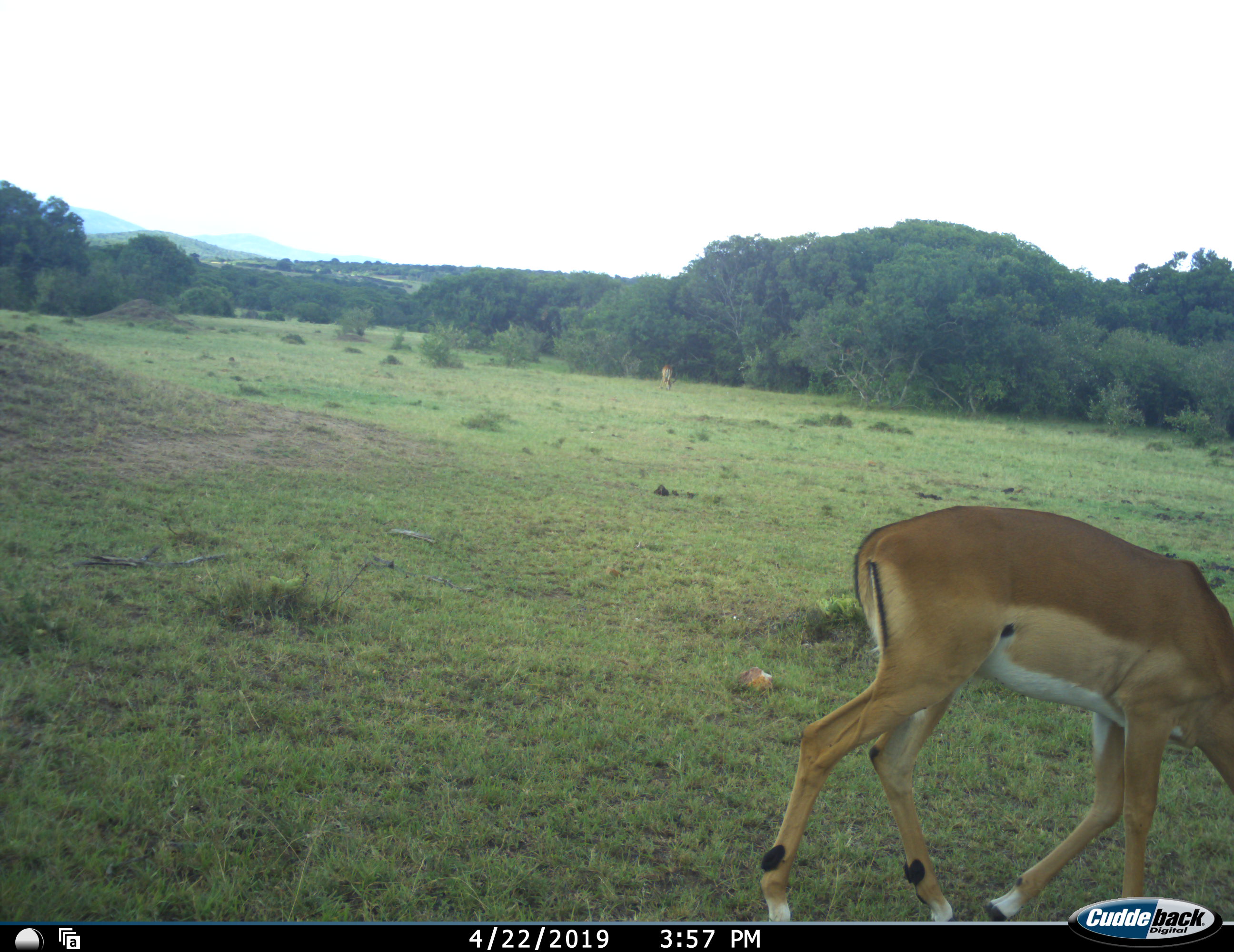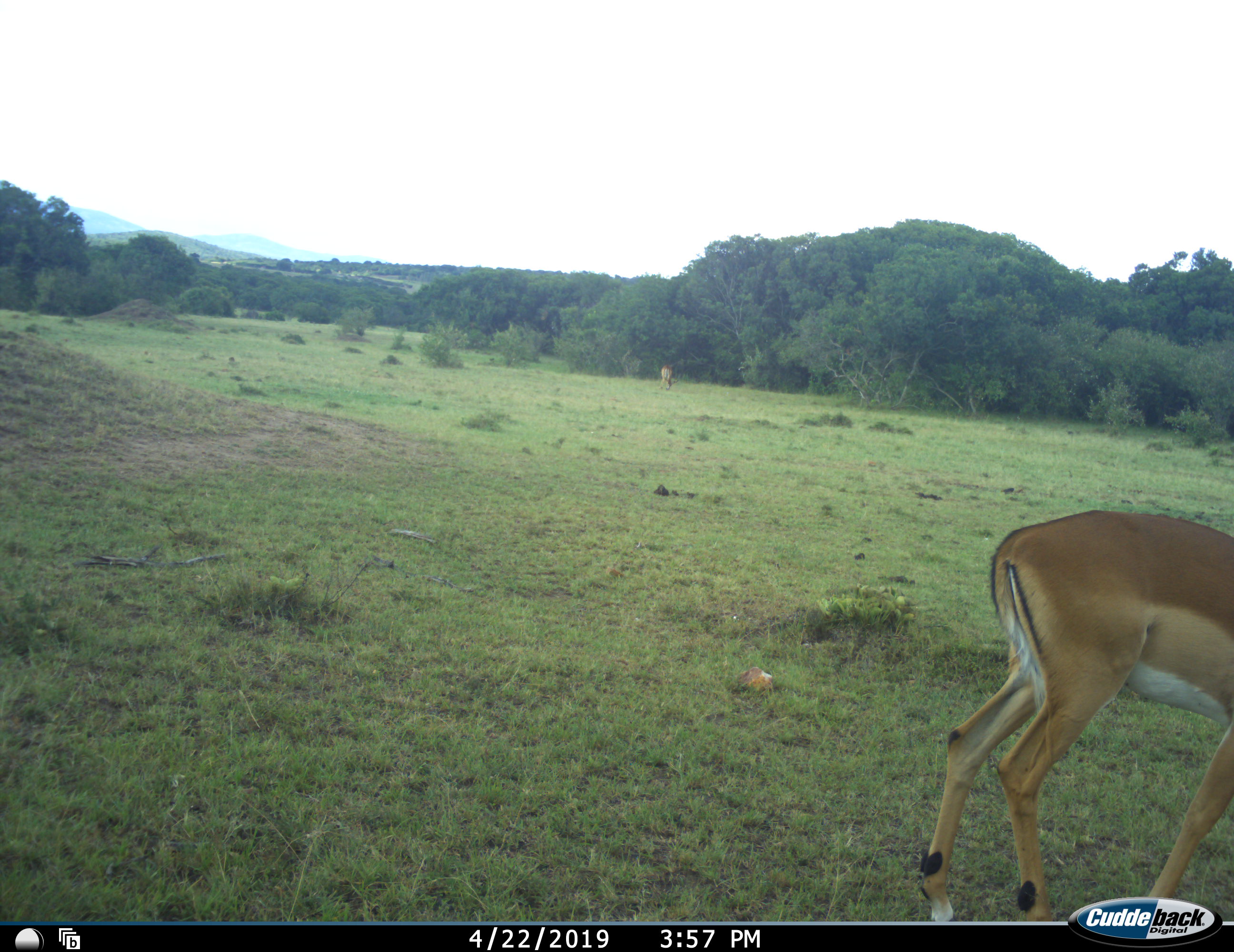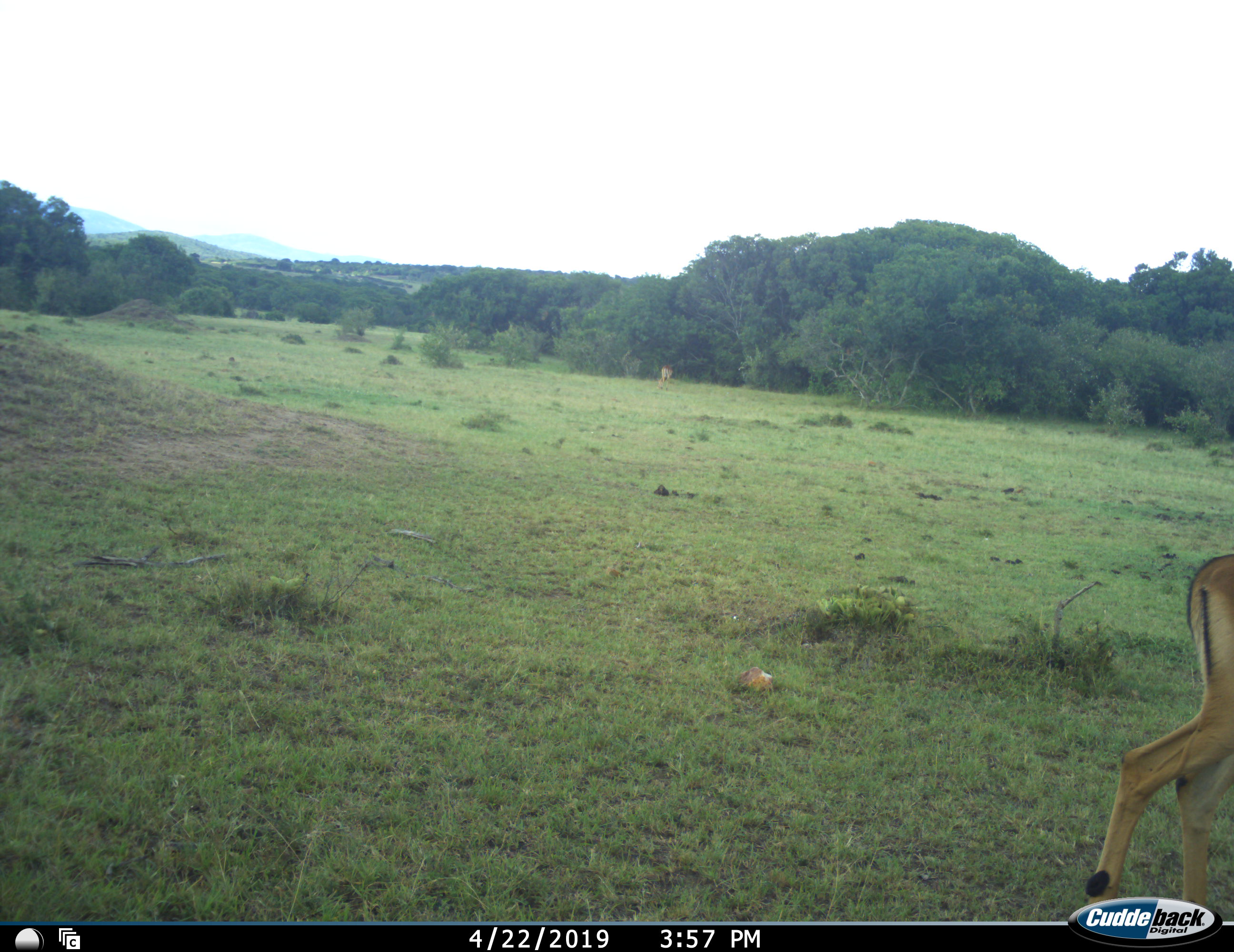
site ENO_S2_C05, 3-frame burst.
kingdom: Animalia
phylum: Chordata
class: Mammalia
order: Artiodactyla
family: Bovidae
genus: Aepyceros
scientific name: Aepyceros melampus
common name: impala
Impala (Aepyceros melampus), count 2. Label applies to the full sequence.